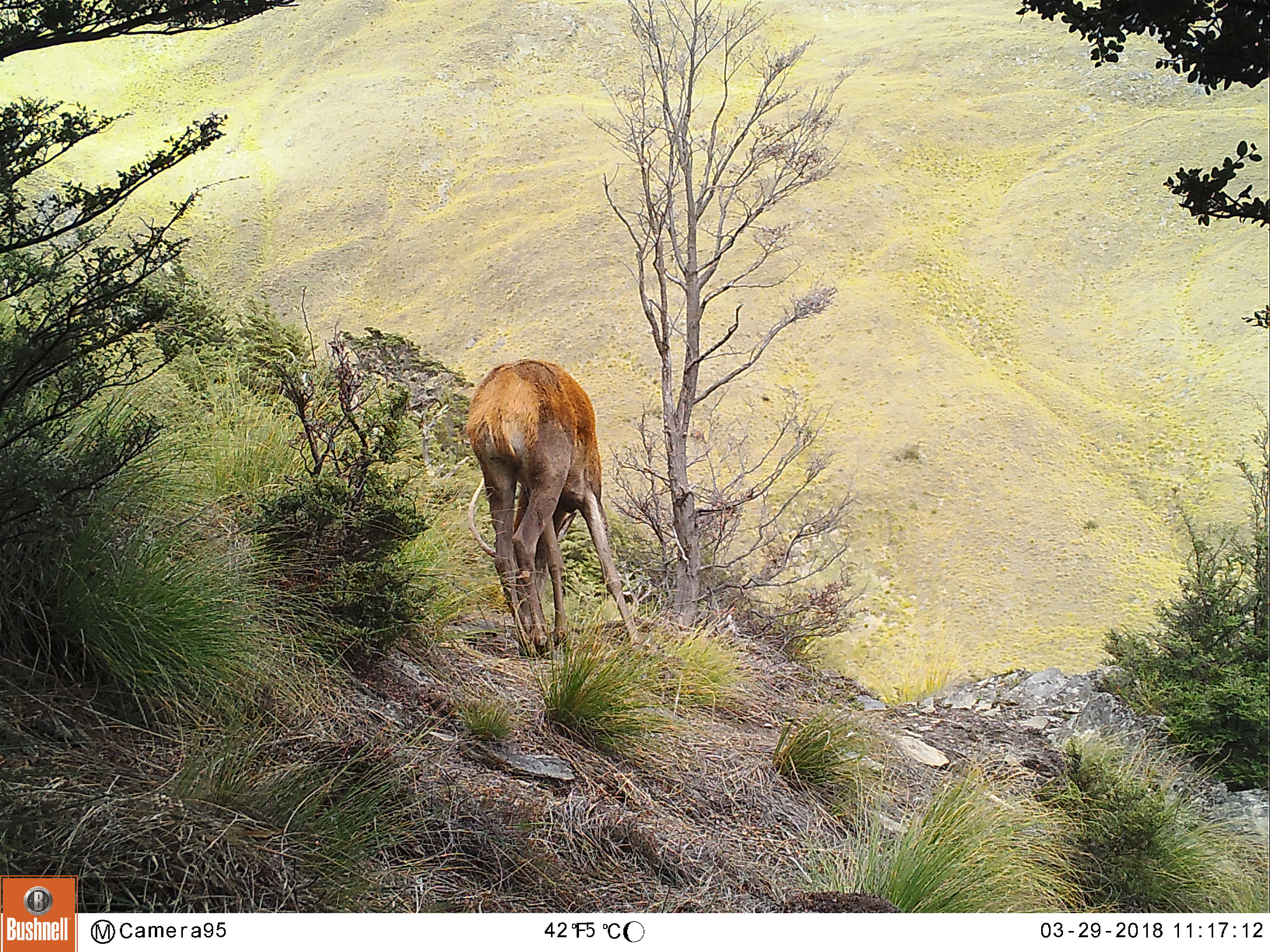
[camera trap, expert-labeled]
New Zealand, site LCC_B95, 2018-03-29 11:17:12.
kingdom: Animalia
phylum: Chordata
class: Mammalia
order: Artiodactyla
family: Cervidae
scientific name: Cervidae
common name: deer